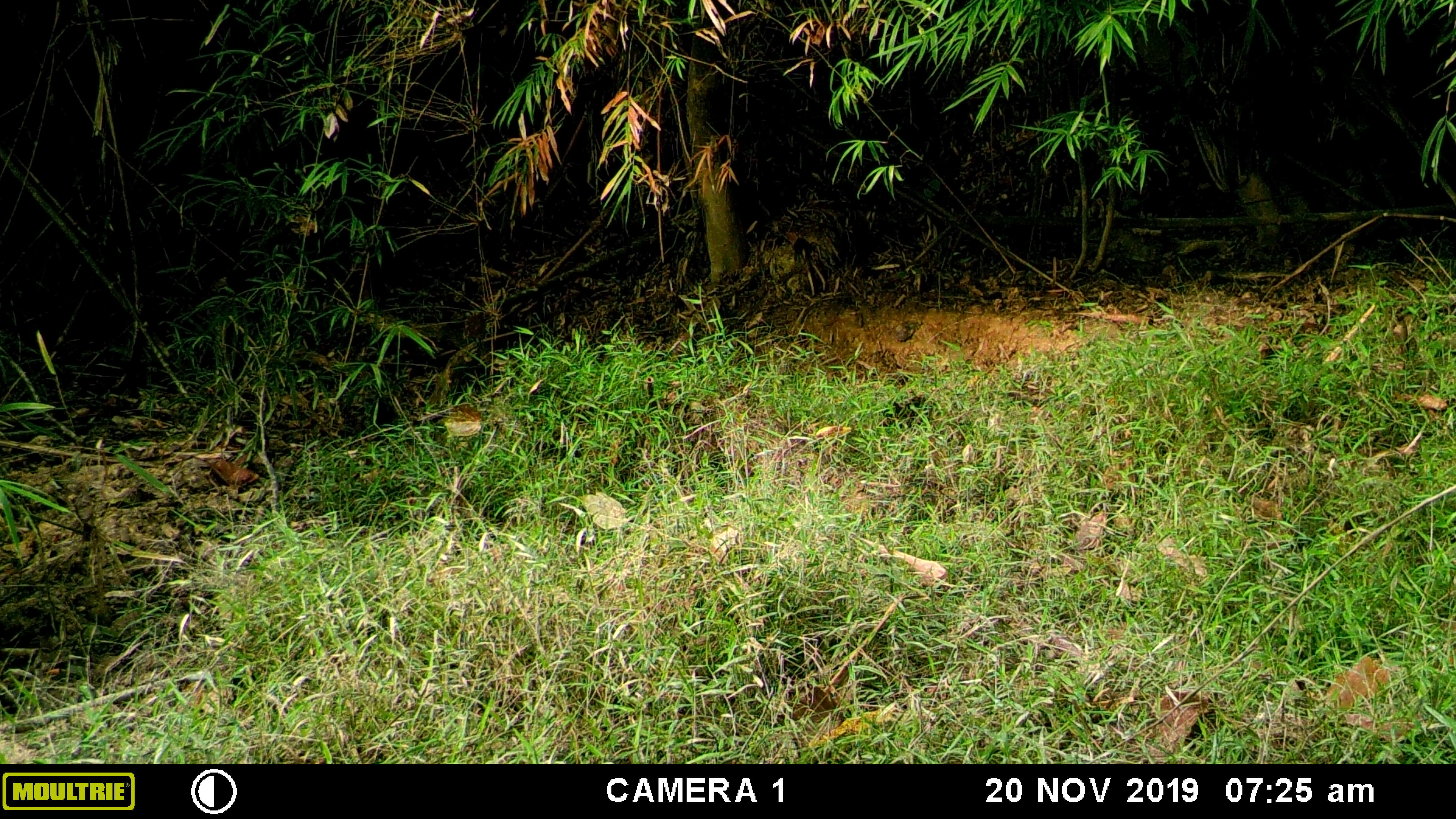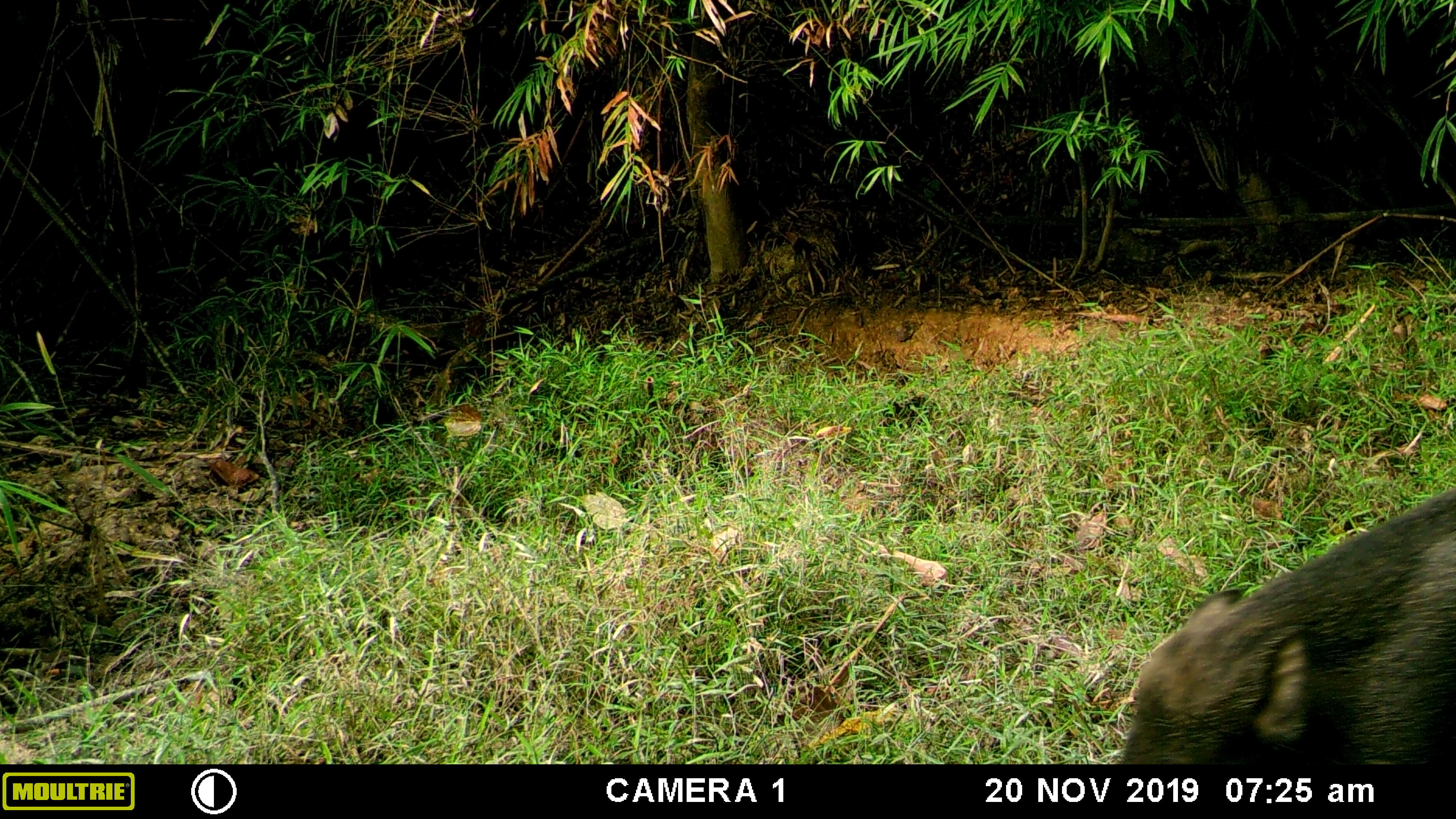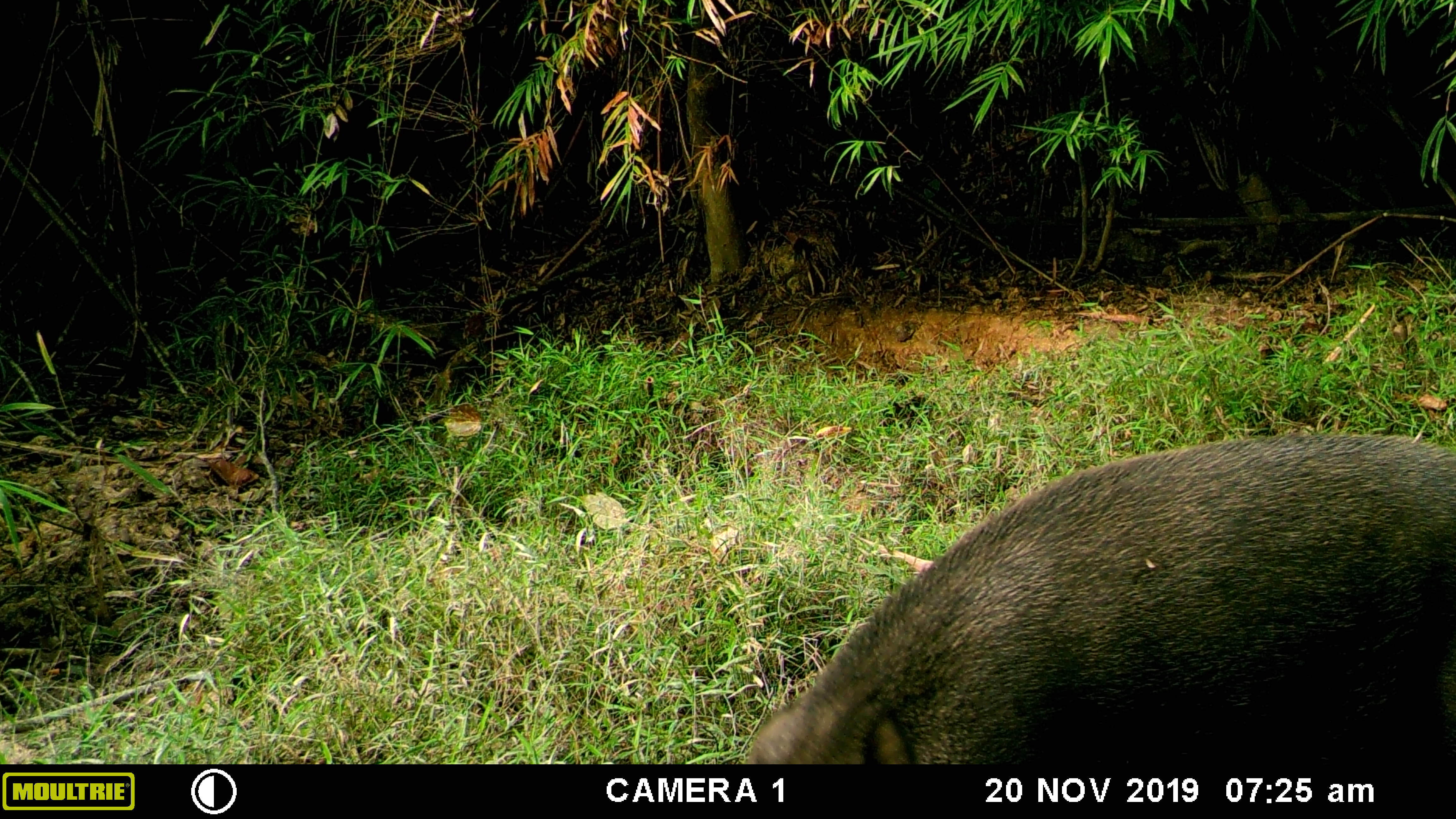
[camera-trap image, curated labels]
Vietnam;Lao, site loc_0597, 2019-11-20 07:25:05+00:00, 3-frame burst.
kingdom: Animalia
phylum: Chordata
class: Mammalia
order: Artiodactyla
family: Suidae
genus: Sus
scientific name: Sus scrofa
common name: eurasian wild pig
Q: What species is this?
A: Eurasian wild pig (Sus scrofa).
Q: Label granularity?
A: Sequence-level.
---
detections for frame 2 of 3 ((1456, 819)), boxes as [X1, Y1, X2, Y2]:
eurasian wild pig: [1116, 485, 1456, 763]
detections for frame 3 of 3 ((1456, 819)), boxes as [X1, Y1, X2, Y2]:
eurasian wild pig: [743, 430, 1456, 763]